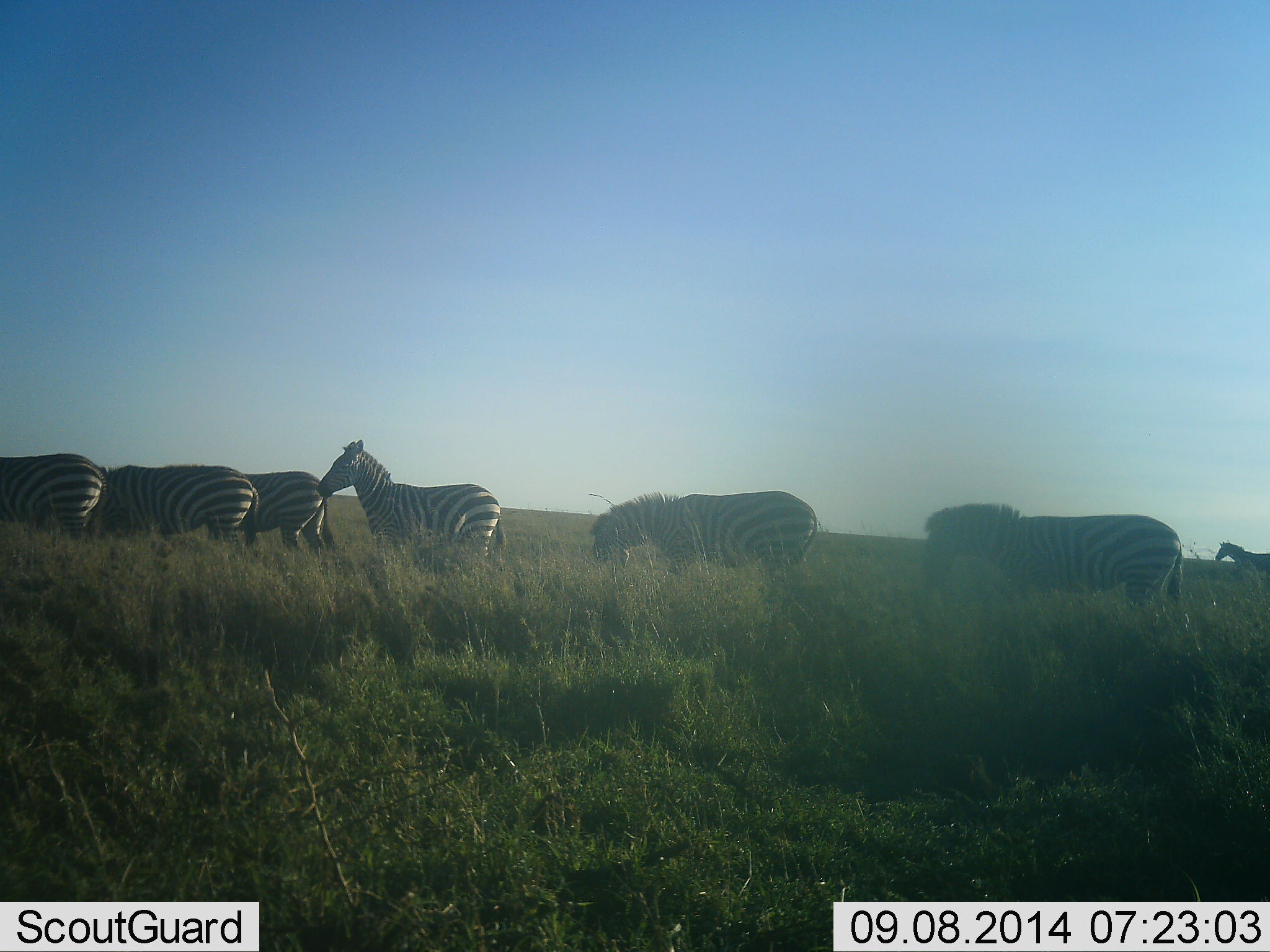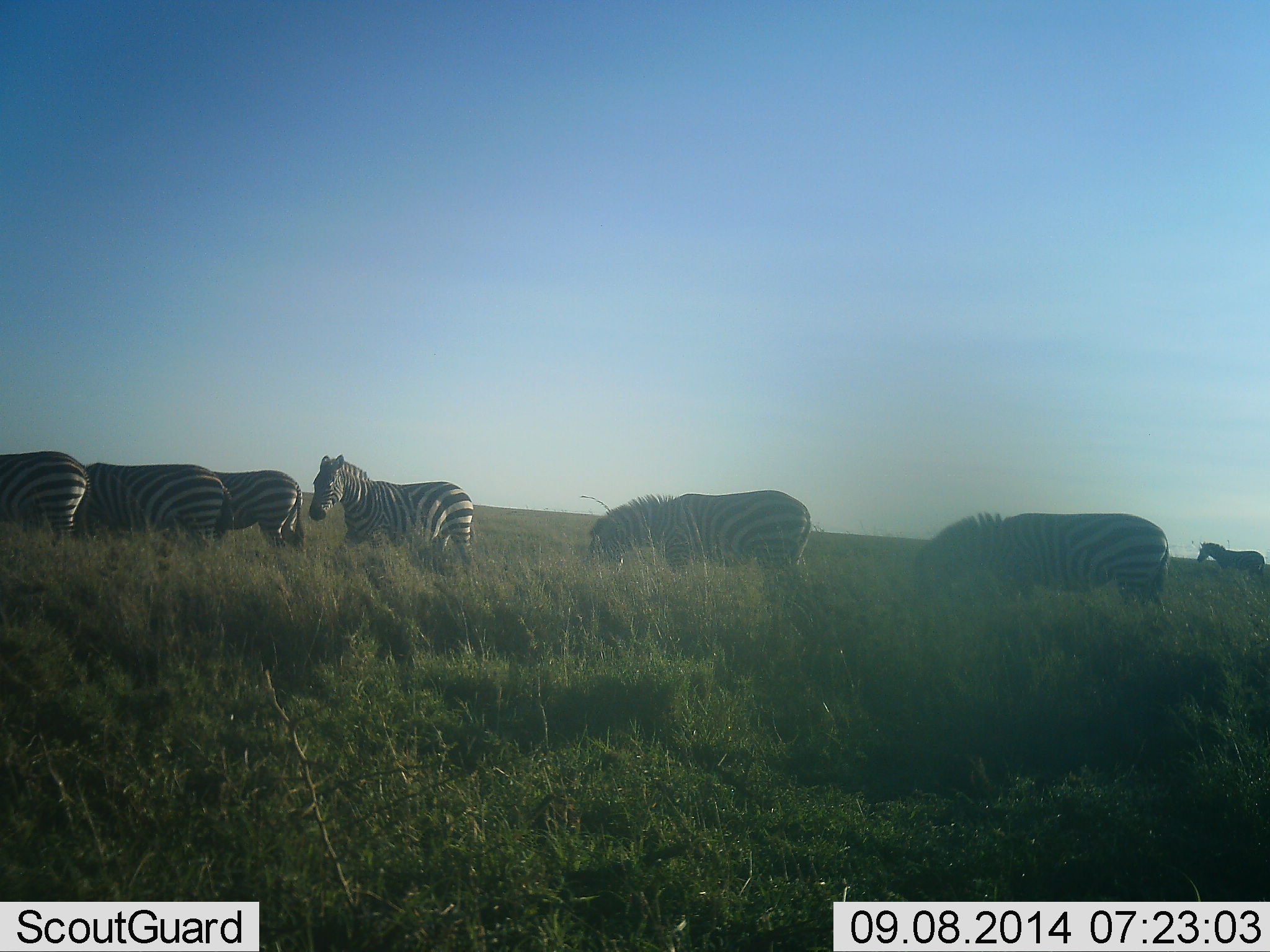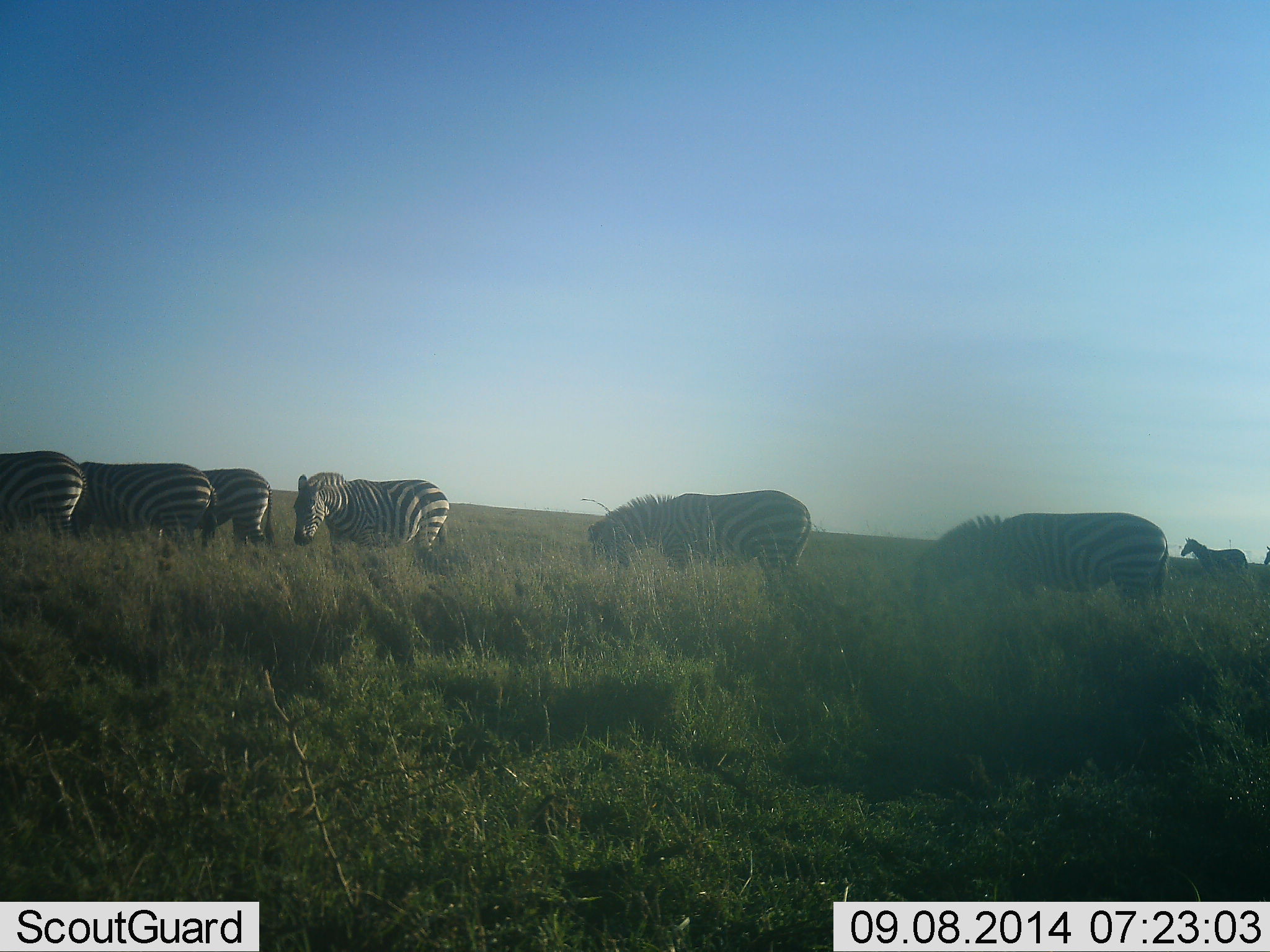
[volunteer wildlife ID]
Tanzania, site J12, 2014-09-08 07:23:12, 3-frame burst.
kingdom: Animalia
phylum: Chordata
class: Mammalia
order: Perissodactyla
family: Equidae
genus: Equus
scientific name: Equus quagga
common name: plains zebra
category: zebra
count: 7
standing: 30%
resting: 0%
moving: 50%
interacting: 0%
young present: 0%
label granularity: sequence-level